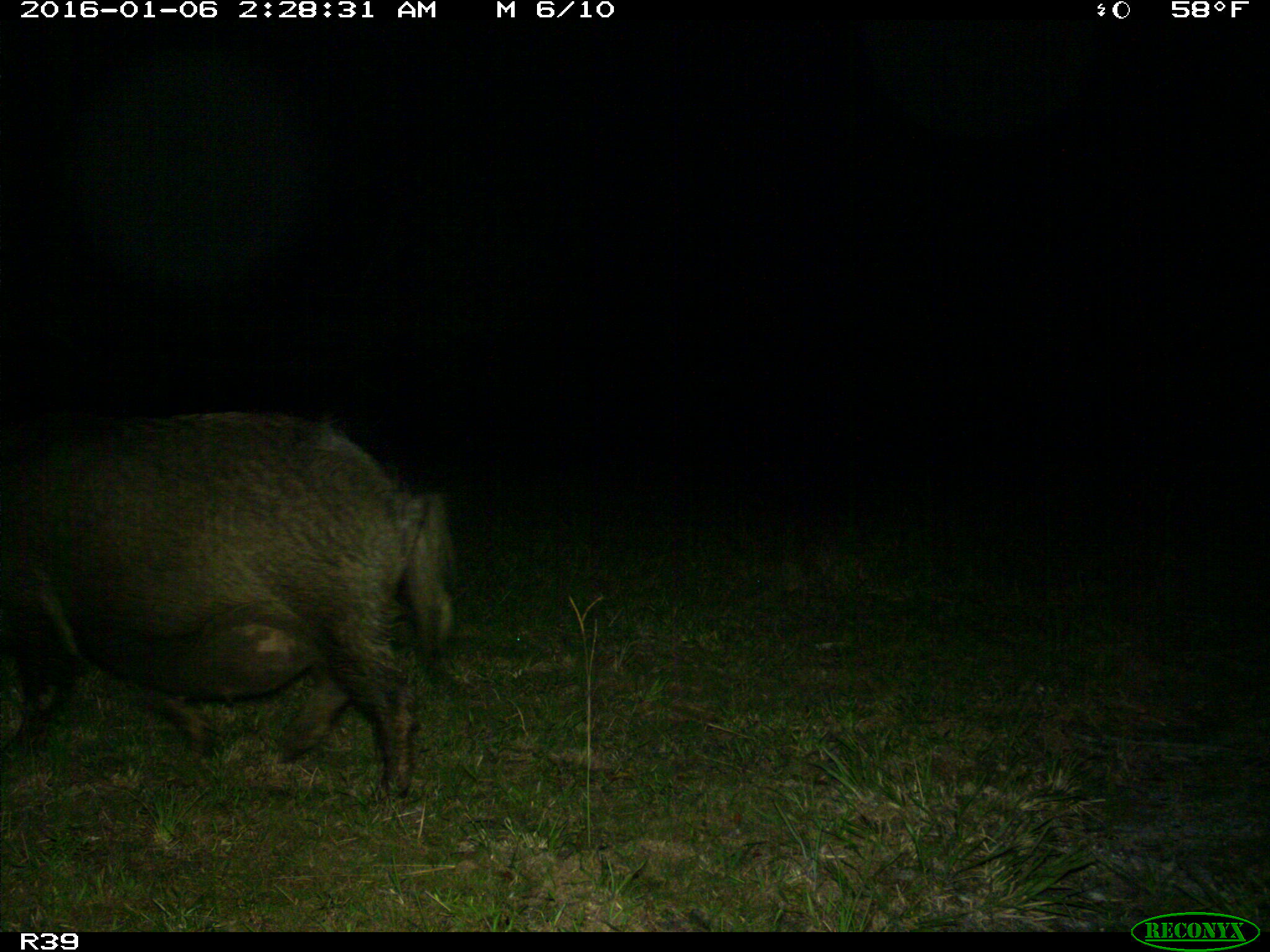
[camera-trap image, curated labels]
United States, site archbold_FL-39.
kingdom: Animalia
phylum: Chordata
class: Mammalia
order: Artiodactyla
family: Suidae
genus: Sus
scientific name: Sus scrofa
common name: wild boar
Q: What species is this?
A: Sus scrofa (wild boar).